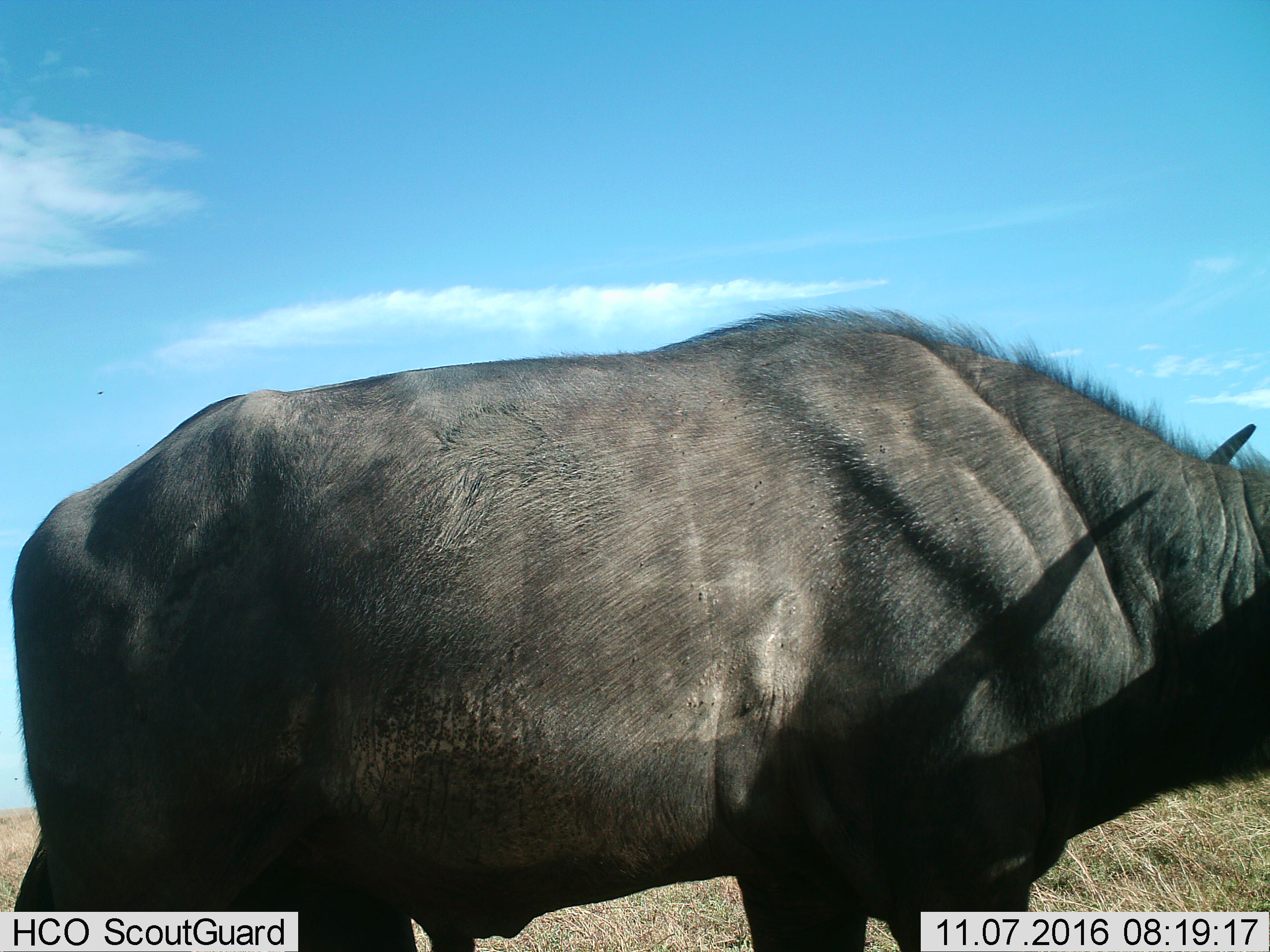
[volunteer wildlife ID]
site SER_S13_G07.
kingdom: Animalia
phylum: Chordata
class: Mammalia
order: Artiodactyla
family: Bovidae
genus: Syncerus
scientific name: Syncerus caffer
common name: african buffalo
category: buffalo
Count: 1.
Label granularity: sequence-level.